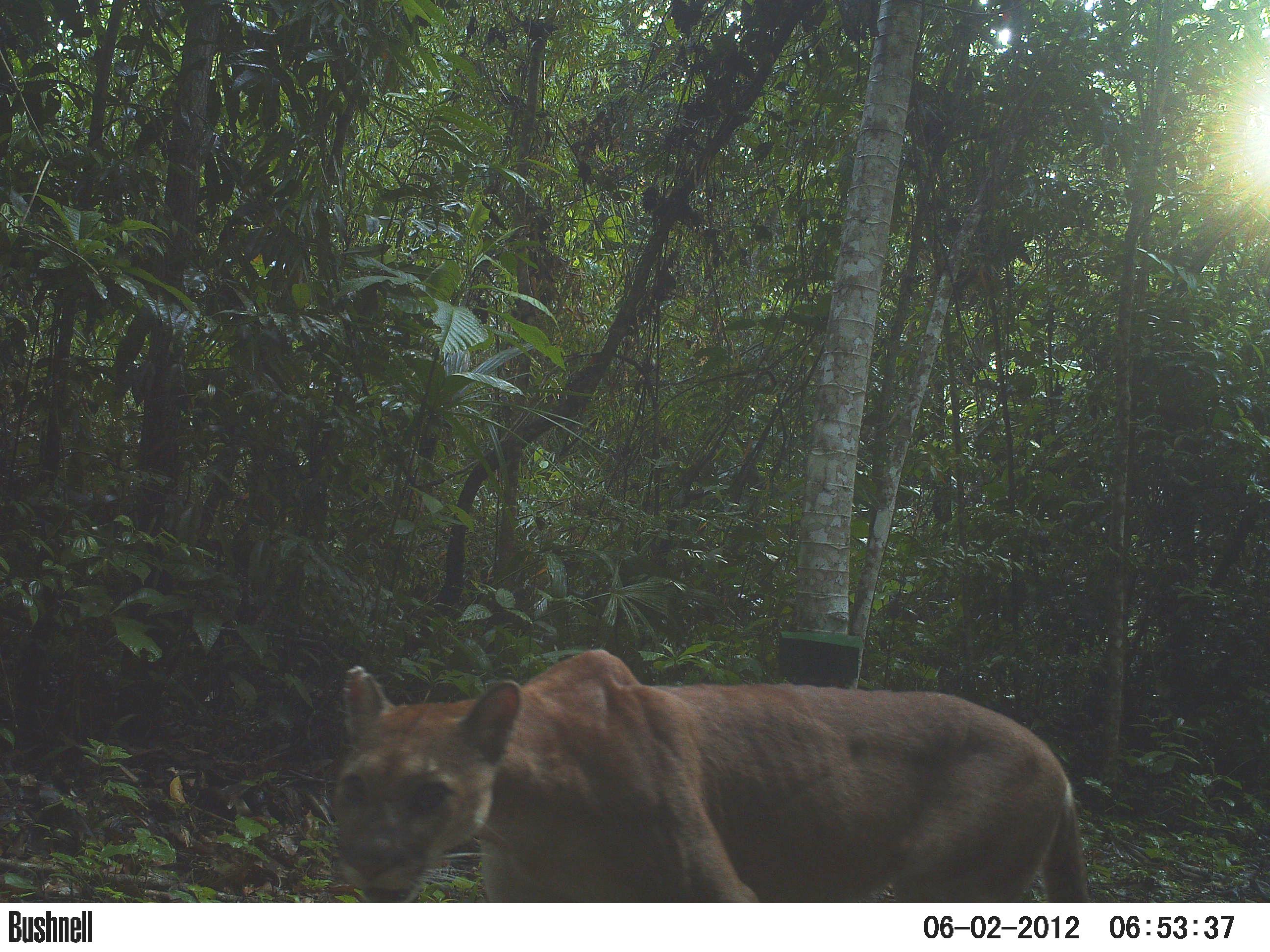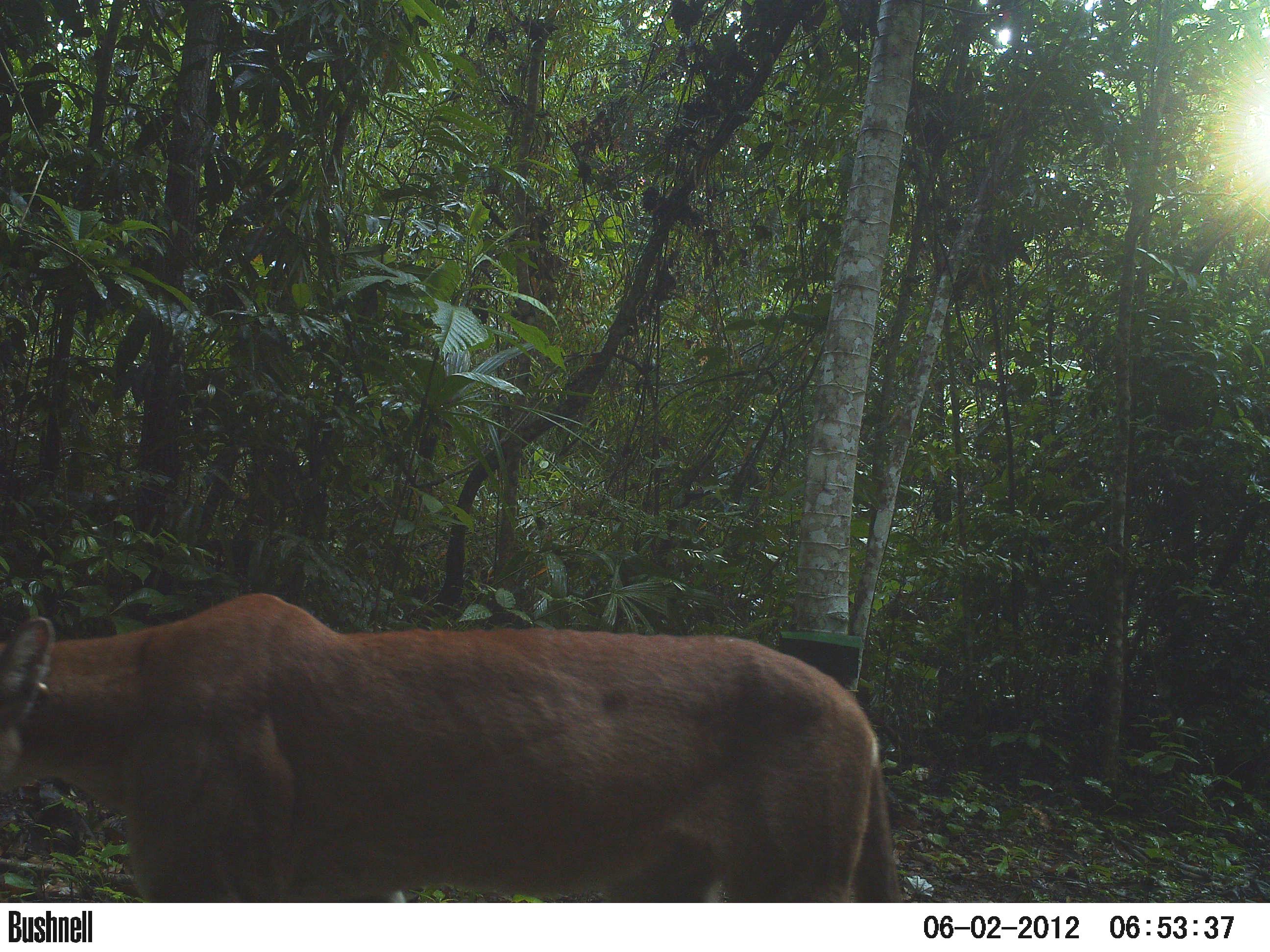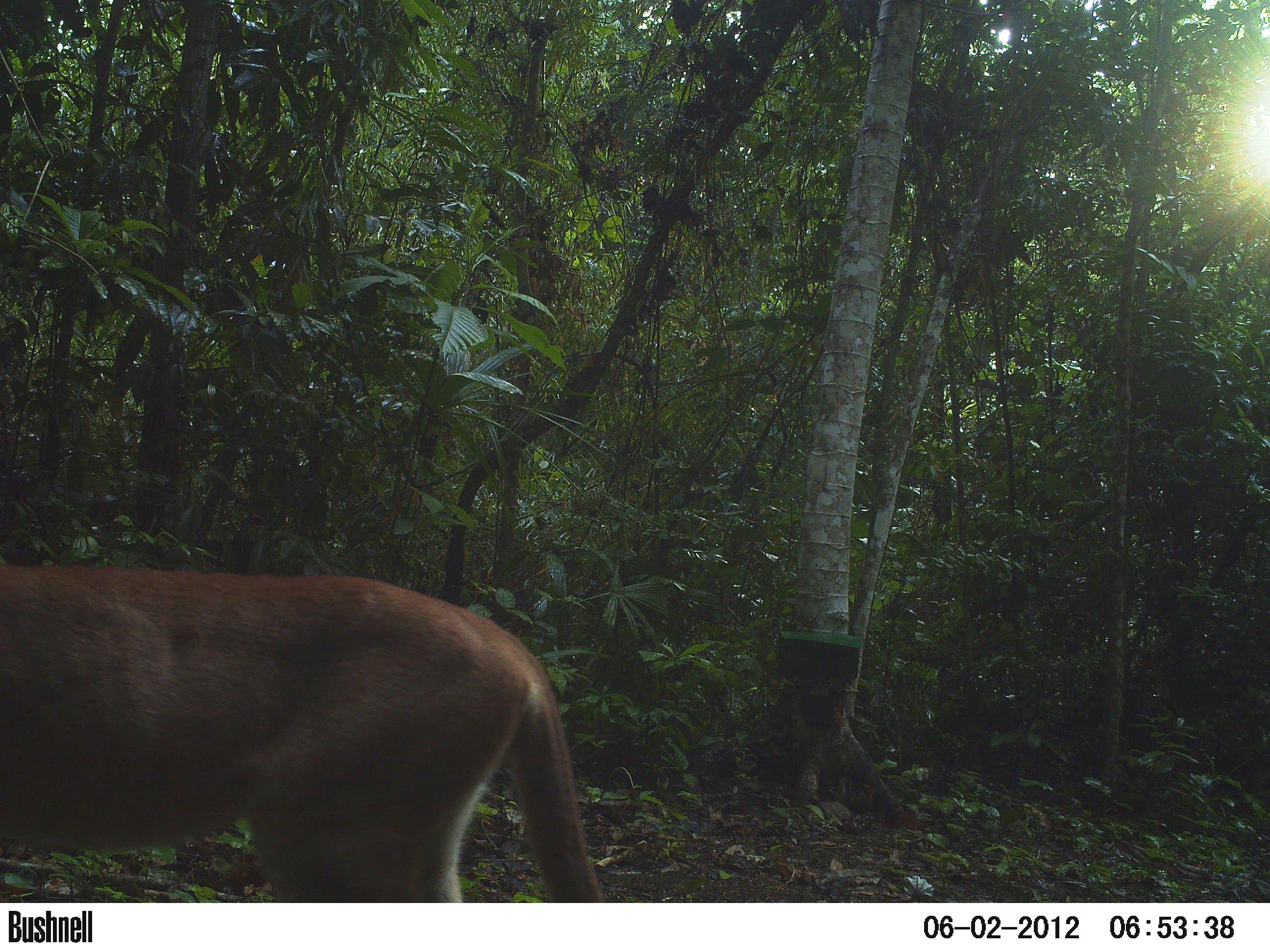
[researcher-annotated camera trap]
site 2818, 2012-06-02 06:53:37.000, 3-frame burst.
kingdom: Animalia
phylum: Chordata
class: Mammalia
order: Carnivora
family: Felidae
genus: Puma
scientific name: Puma concolor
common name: mountain lion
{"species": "Puma concolor (mountain lion)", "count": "1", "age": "adult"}